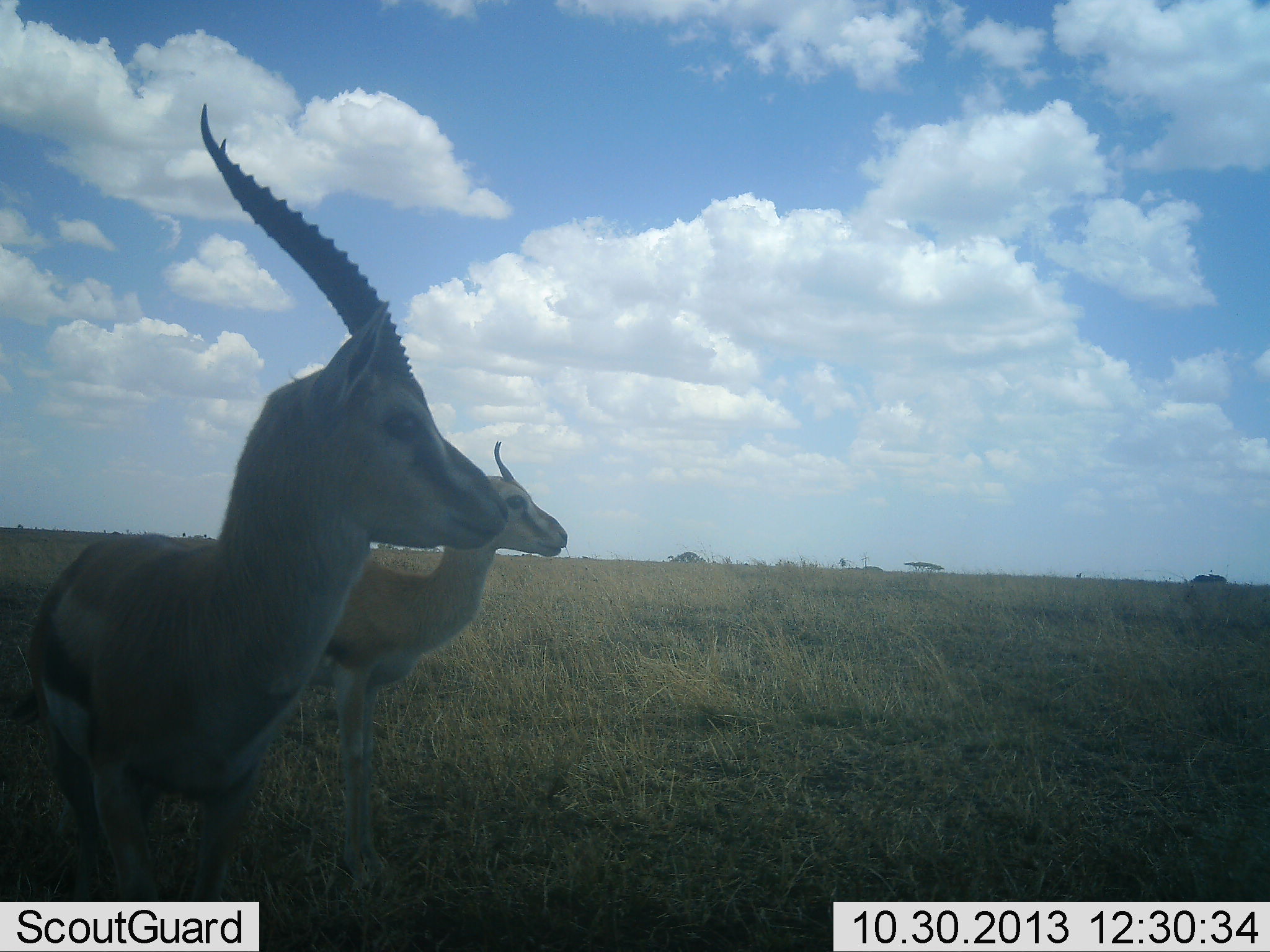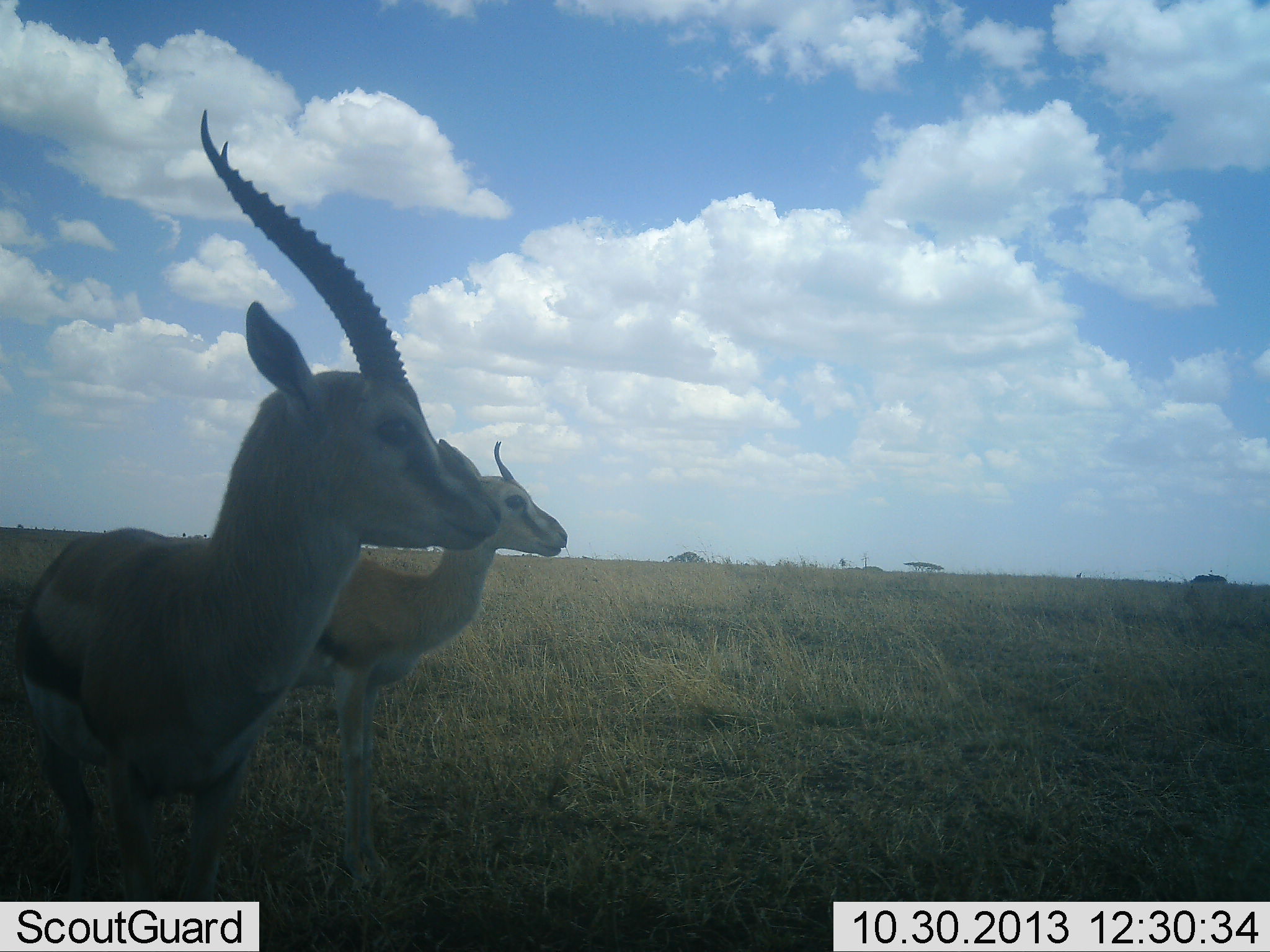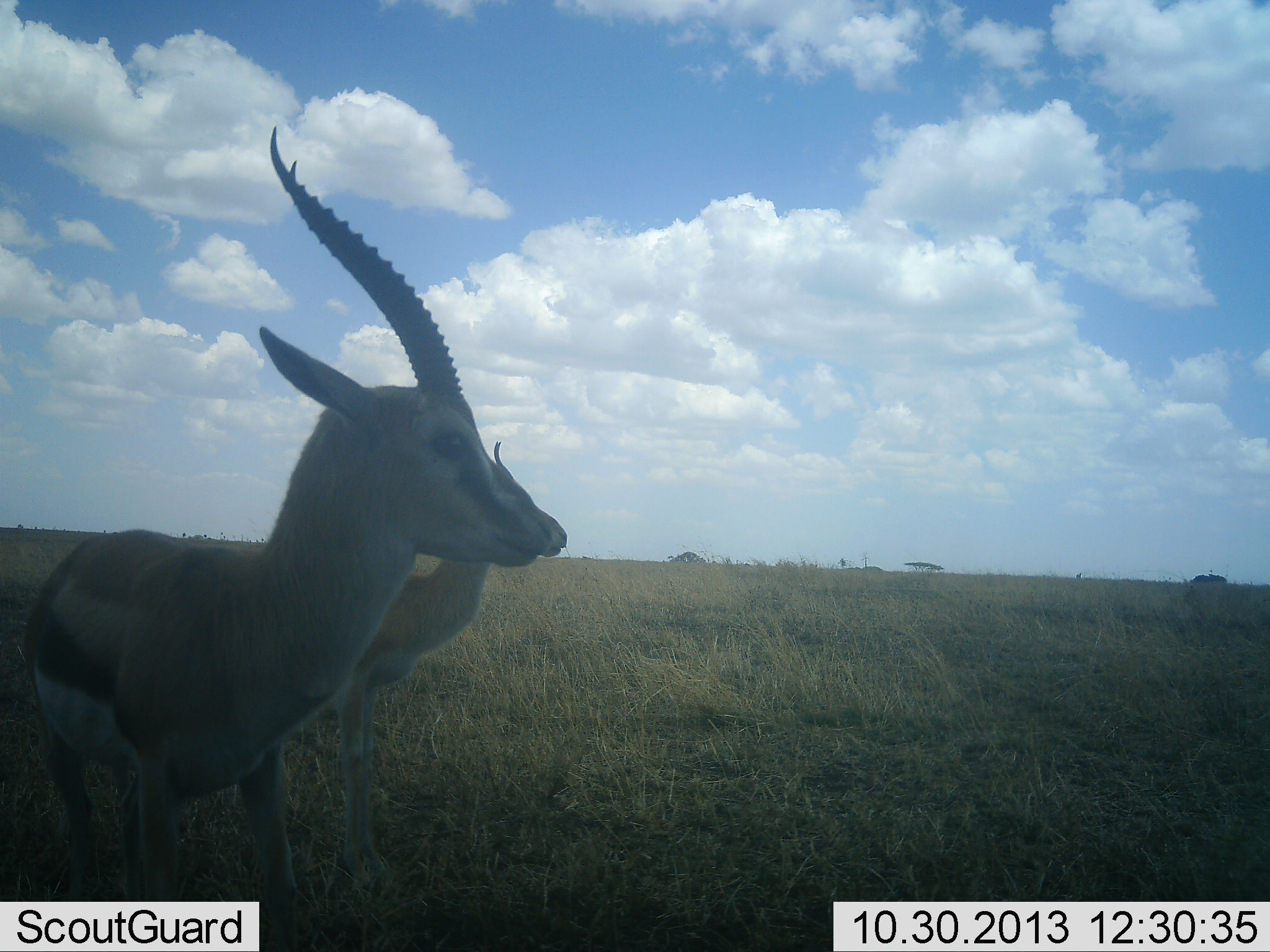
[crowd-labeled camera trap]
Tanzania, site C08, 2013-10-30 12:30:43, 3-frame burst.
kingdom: Animalia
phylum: Chordata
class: Mammalia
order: Artiodactyla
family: Bovidae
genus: Eudorcas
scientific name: Eudorcas thomsonii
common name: thomson's gazelle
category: gazellethomsons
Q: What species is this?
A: Gazellethomsons (thomson's gazelle) (Eudorcas thomsonii).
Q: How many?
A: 2.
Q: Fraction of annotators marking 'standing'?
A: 96%.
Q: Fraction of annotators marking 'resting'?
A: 0%.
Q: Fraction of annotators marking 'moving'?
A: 13%.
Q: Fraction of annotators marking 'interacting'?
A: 0%.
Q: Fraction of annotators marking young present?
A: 0%.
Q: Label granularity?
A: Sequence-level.